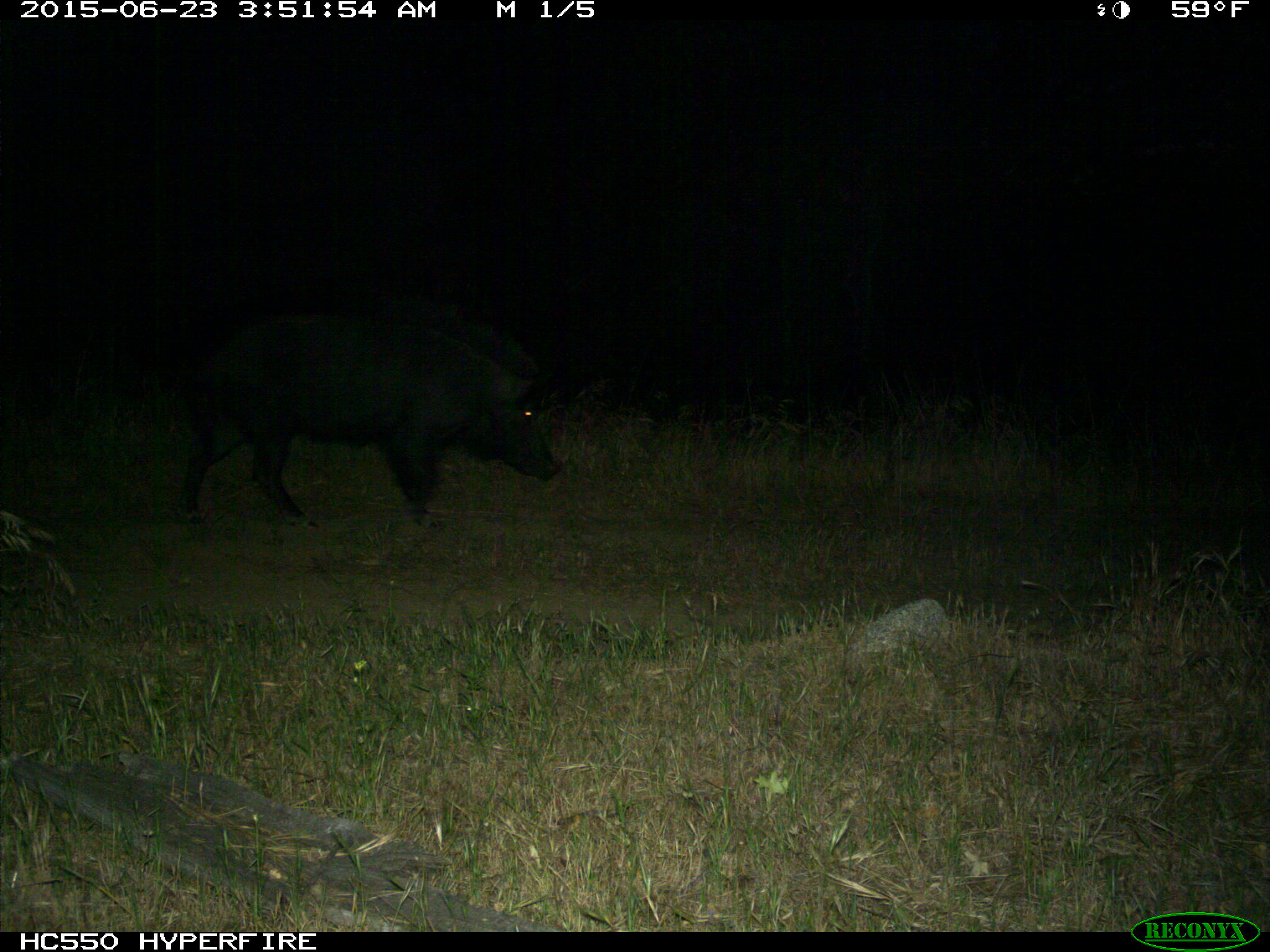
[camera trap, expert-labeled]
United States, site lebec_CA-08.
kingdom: Animalia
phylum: Chordata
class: Mammalia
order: Artiodactyla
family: Suidae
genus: Sus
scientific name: Sus scrofa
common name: wild boar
Sus scrofa (wild boar).